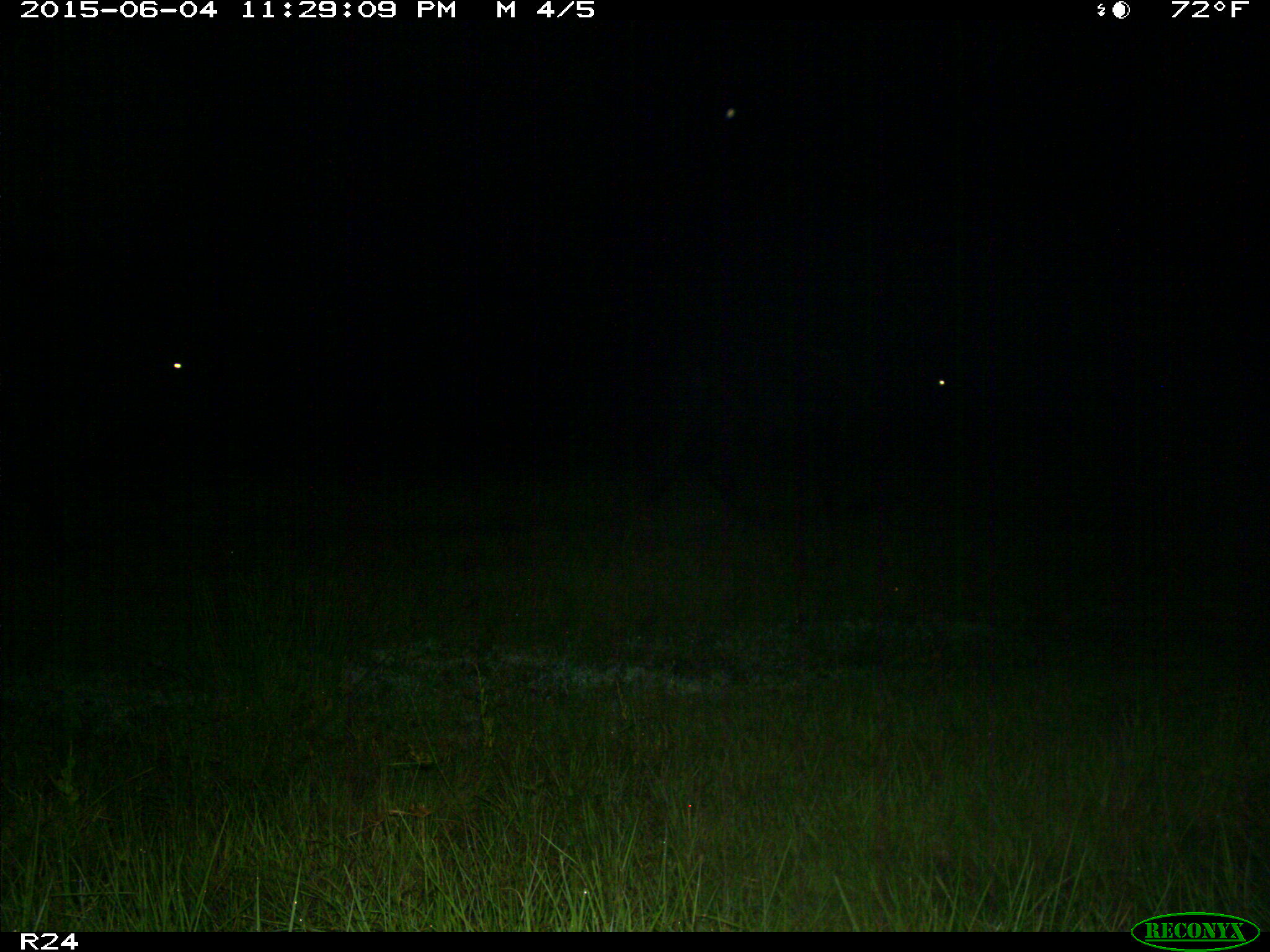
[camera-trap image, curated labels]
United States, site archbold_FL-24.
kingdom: Animalia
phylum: Chordata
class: Mammalia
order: Artiodactyla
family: Bovidae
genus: Bos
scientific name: Bos taurus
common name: domestic cow